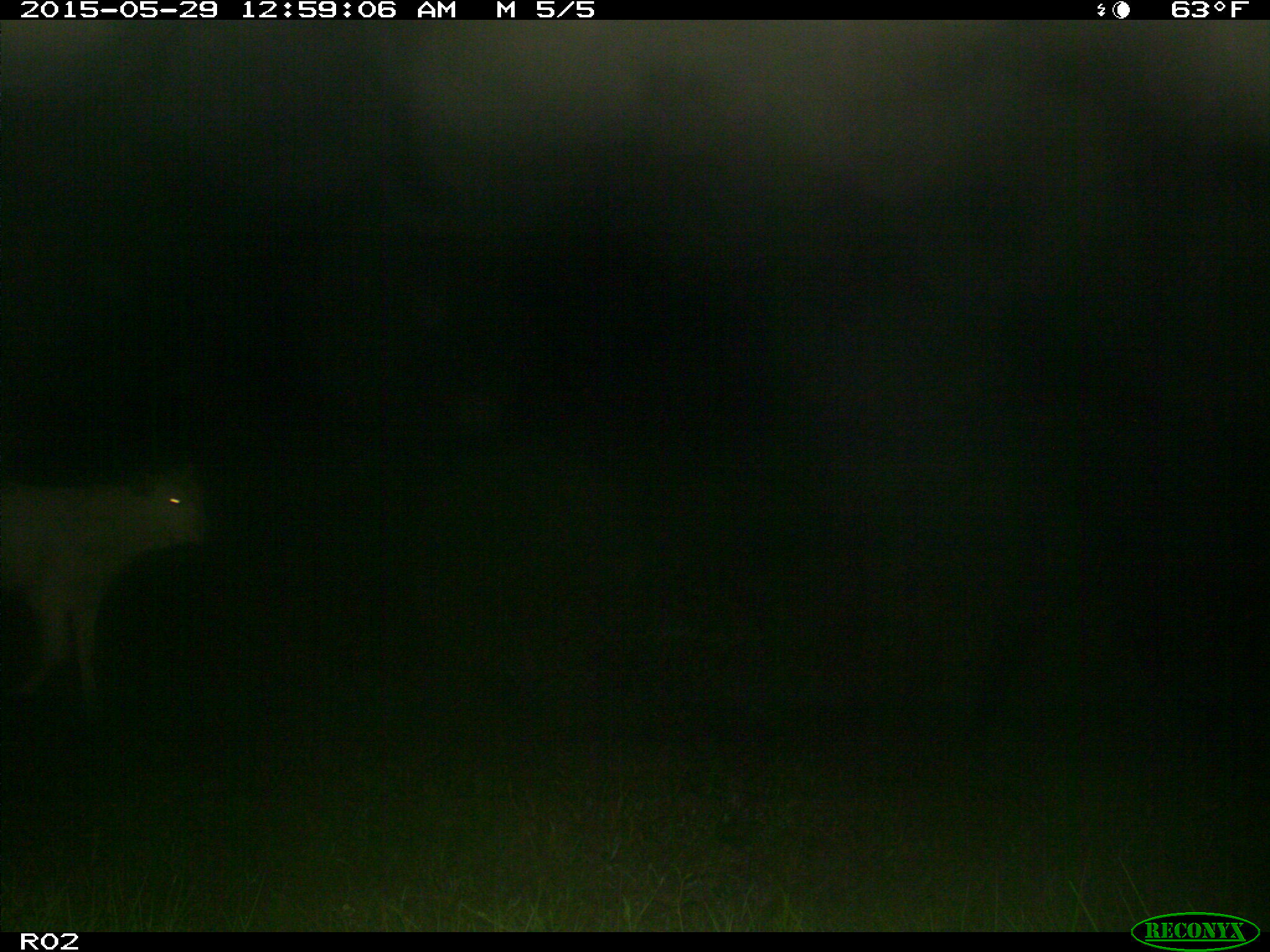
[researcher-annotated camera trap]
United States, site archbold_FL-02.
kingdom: Animalia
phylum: Chordata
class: Mammalia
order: Artiodactyla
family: Bovidae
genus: Bos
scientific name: Bos taurus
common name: domestic cow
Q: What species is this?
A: Bos taurus (domestic cow).